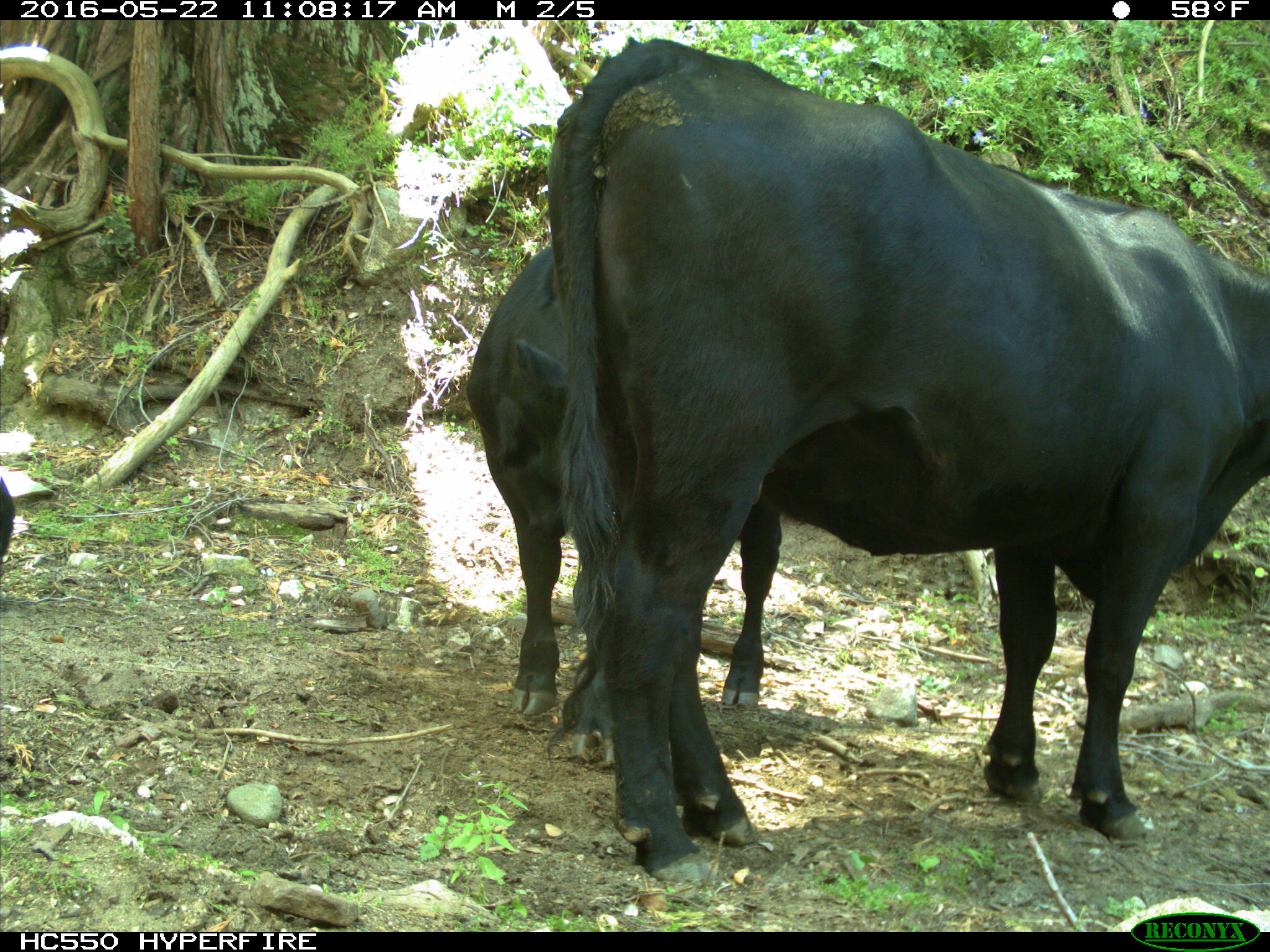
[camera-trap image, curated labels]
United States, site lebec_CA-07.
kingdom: Animalia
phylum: Chordata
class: Mammalia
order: Artiodactyla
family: Bovidae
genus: Bos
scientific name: Bos taurus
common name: domestic cow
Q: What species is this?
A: Bos taurus (domestic cow).